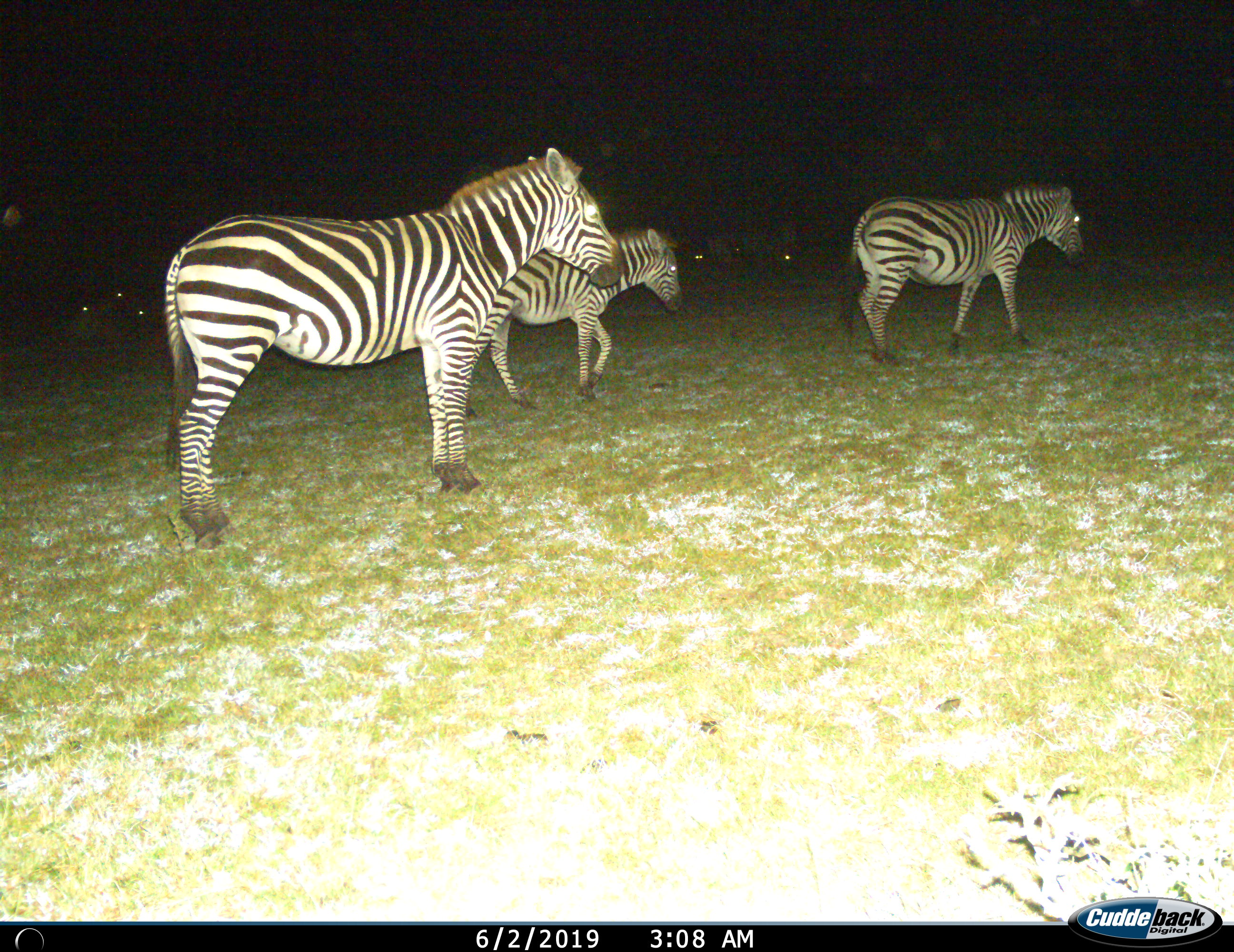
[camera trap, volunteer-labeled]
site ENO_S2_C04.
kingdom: Animalia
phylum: Chordata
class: Mammalia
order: Perissodactyla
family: Equidae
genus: Equus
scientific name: Equus quagga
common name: plains zebra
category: zebraplains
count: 3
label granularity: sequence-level